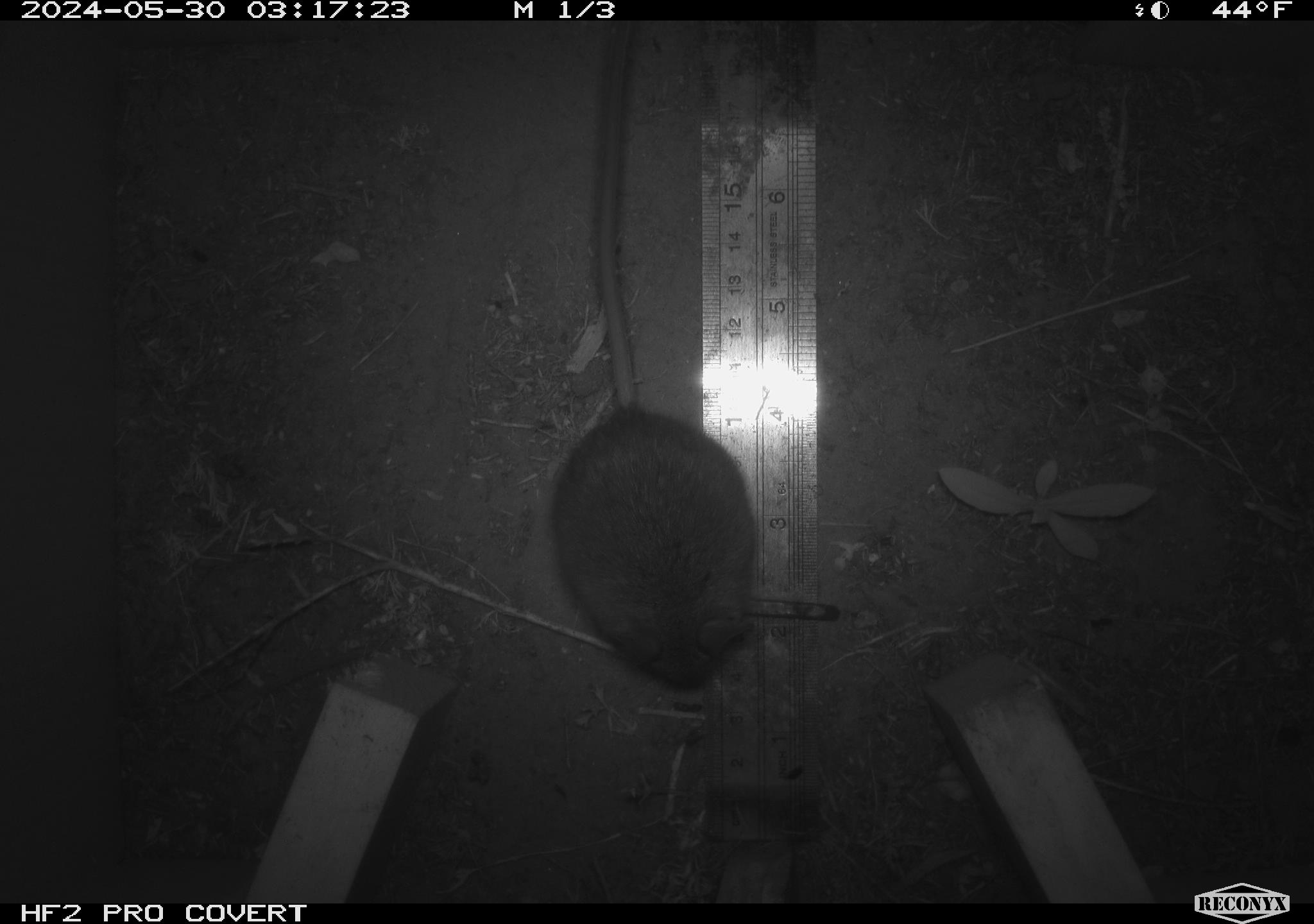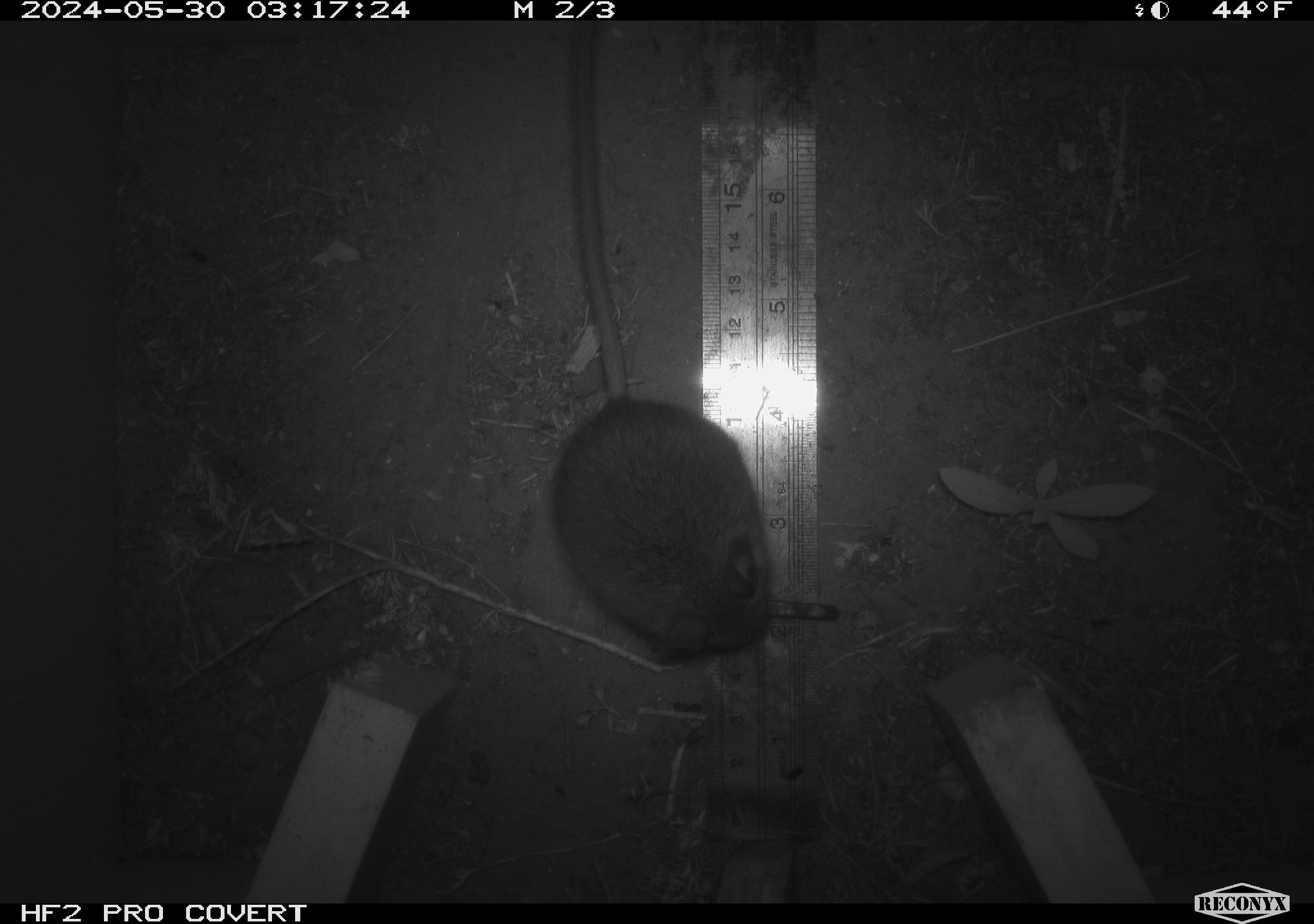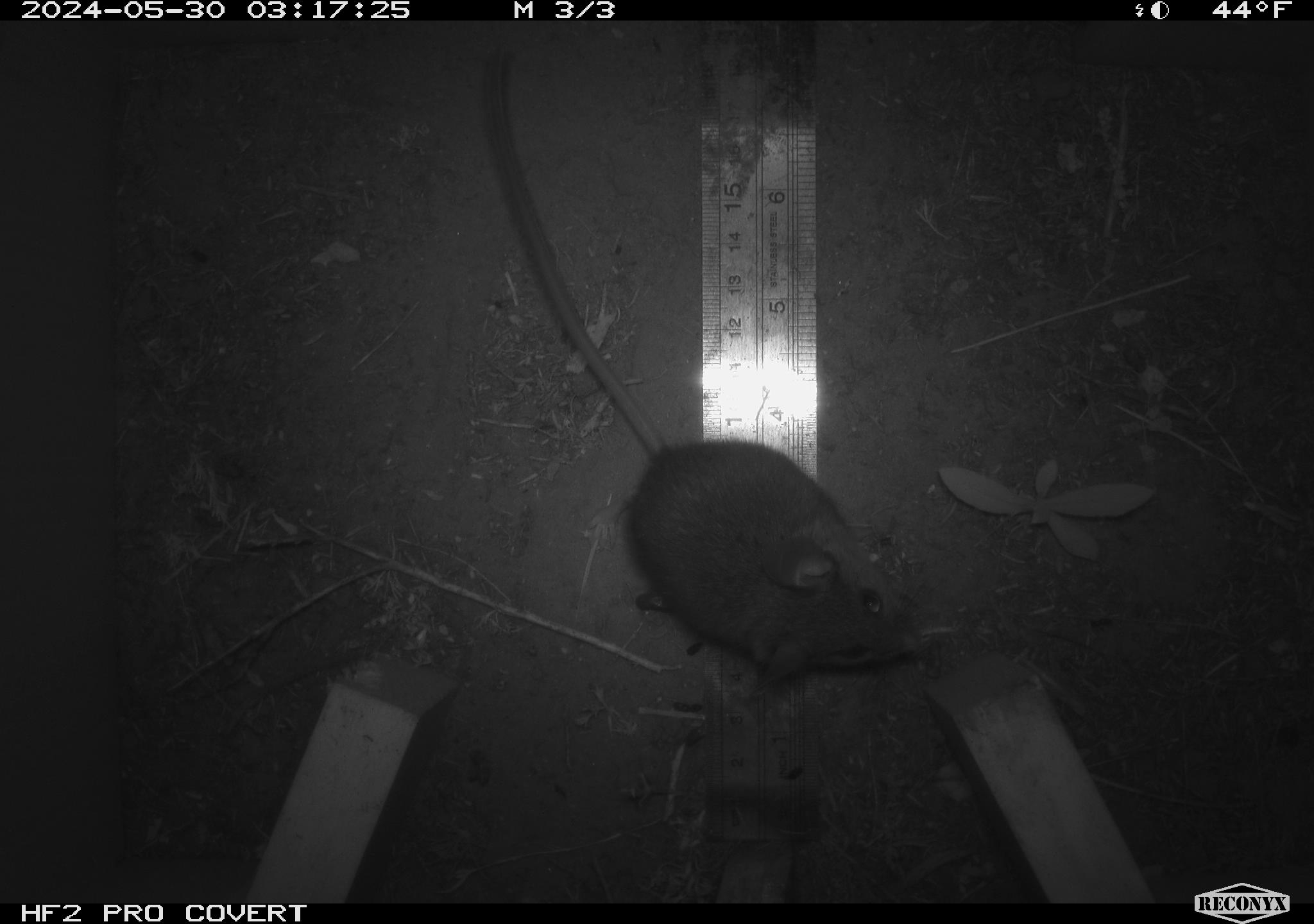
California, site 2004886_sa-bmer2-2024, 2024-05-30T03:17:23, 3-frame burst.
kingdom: Animalia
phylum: Chordata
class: Mammalia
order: Rodentia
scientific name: Rodentia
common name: mouse species